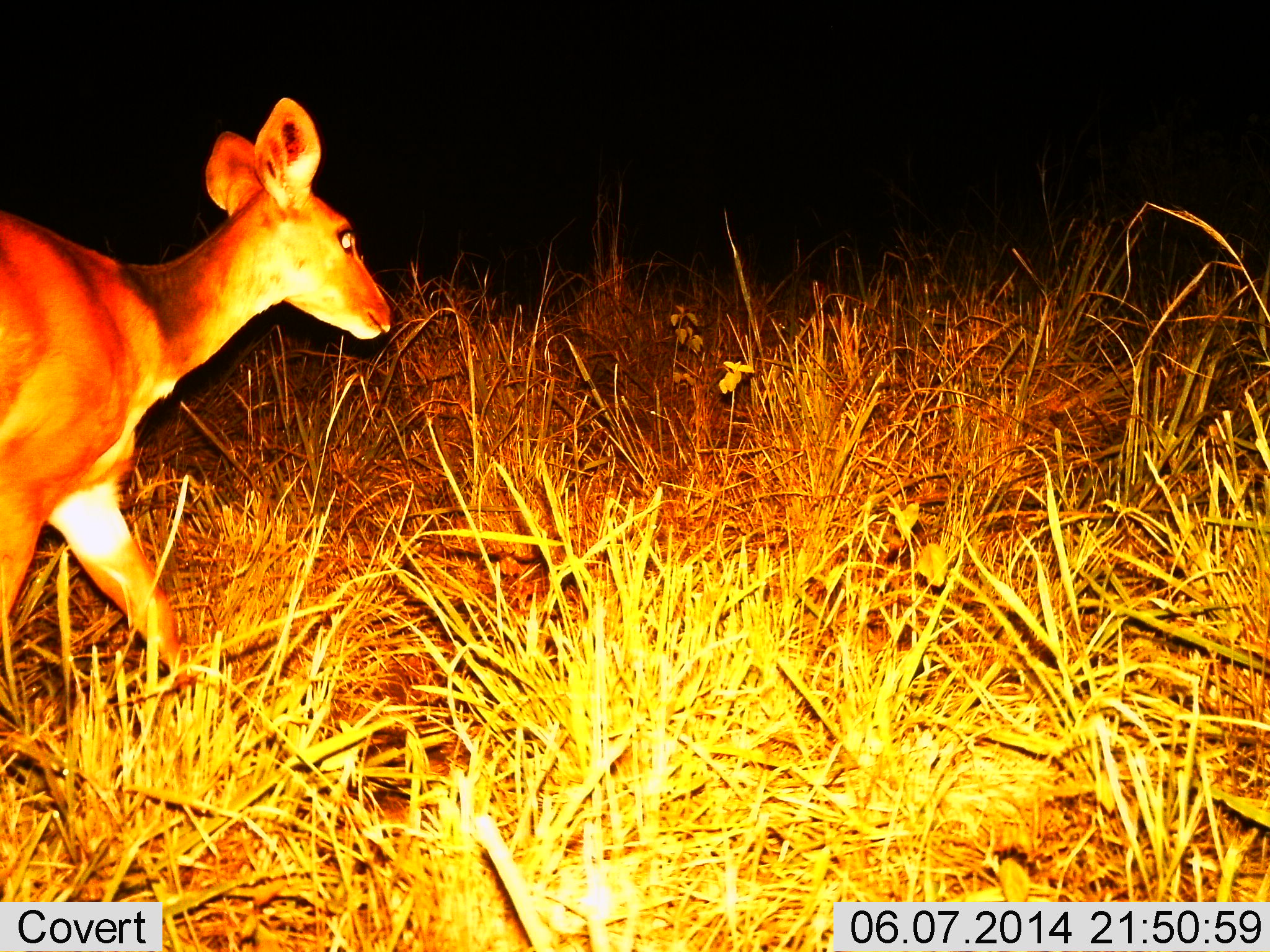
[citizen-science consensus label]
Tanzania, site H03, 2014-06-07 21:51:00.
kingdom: Animalia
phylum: Chordata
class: Mammalia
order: Artiodactyla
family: Bovidae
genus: Redunca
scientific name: Redunca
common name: reedbuck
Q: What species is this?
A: Reedbuck (Redunca).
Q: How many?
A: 1.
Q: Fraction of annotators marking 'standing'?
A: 0%.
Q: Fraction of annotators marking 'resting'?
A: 0%.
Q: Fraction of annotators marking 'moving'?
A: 100%.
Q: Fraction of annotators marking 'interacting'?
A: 0%.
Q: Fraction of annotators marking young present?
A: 0%.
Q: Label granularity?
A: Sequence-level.